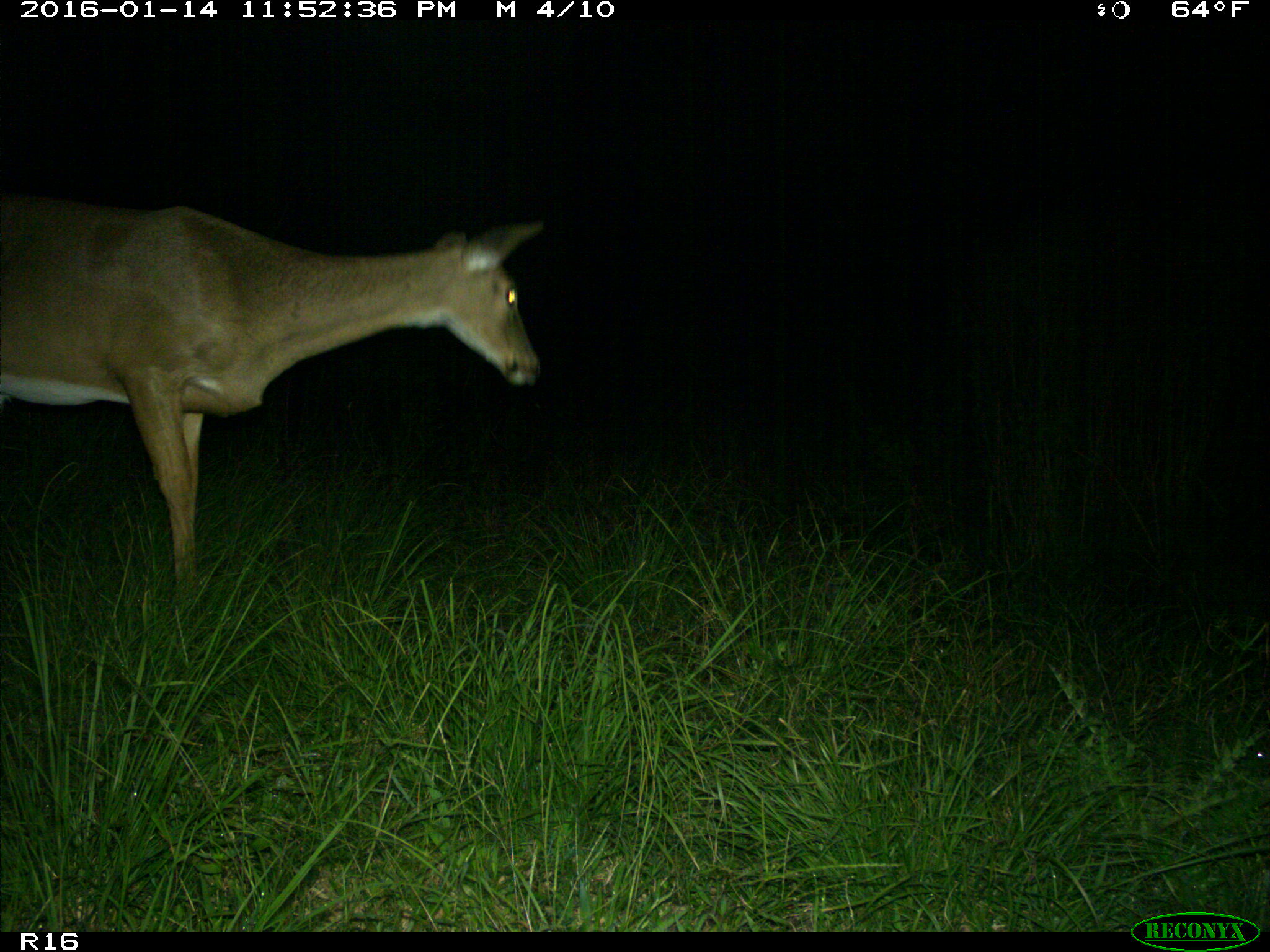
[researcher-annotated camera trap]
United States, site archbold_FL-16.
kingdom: Animalia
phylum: Chordata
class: Mammalia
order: Artiodactyla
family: Cervidae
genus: Odocoileus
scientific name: Odocoileus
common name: deer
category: unidentified deer